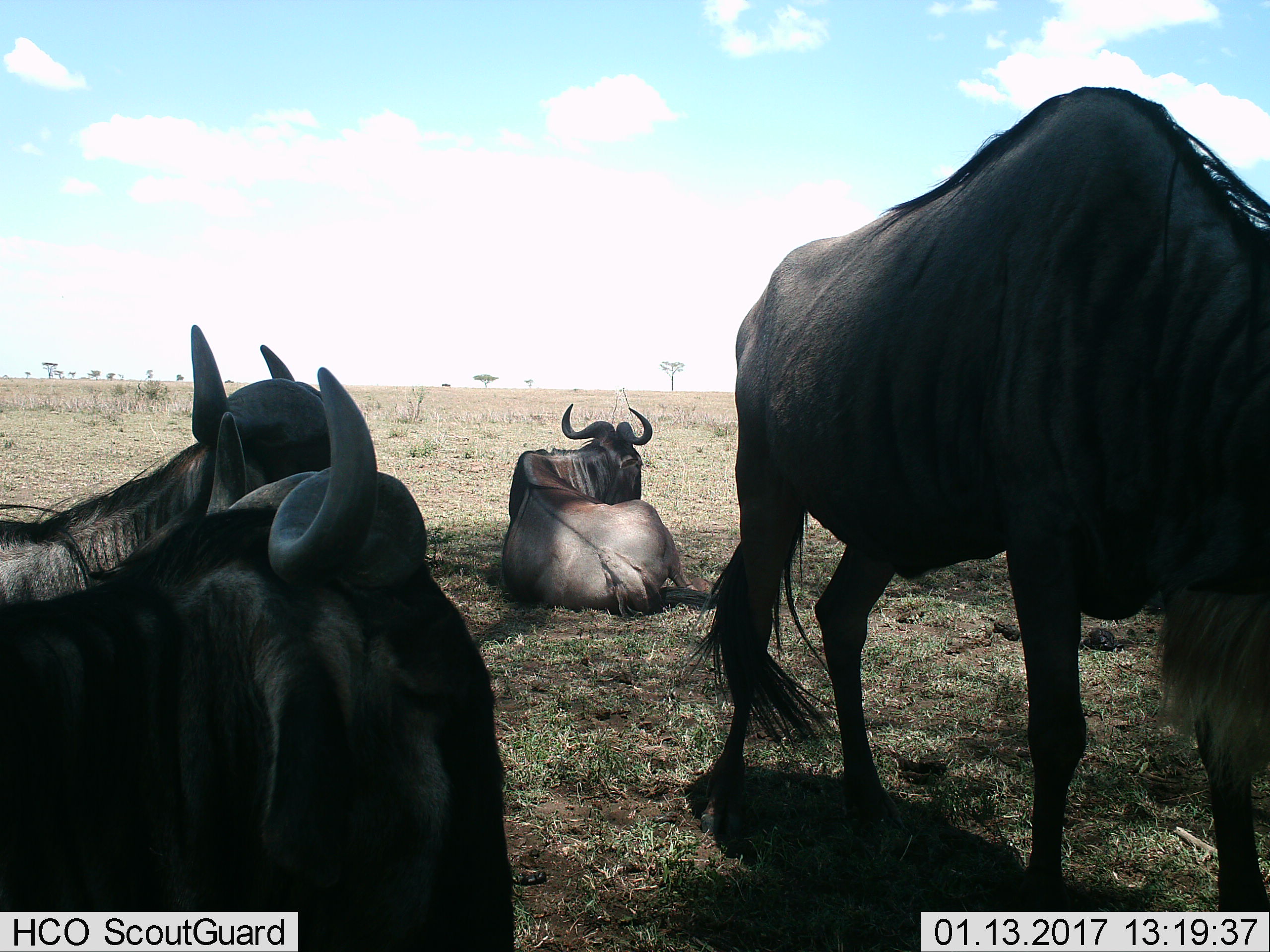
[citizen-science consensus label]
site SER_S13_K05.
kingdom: Animalia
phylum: Chordata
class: Mammalia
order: Artiodactyla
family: Bovidae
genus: Connochaetes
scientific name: Connochaetes taurinus taurinus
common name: blue wildebeest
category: wildebeestblue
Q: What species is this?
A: Wildebeestblue (blue wildebeest) (Connochaetes taurinus taurinus).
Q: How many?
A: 4.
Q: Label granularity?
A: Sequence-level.